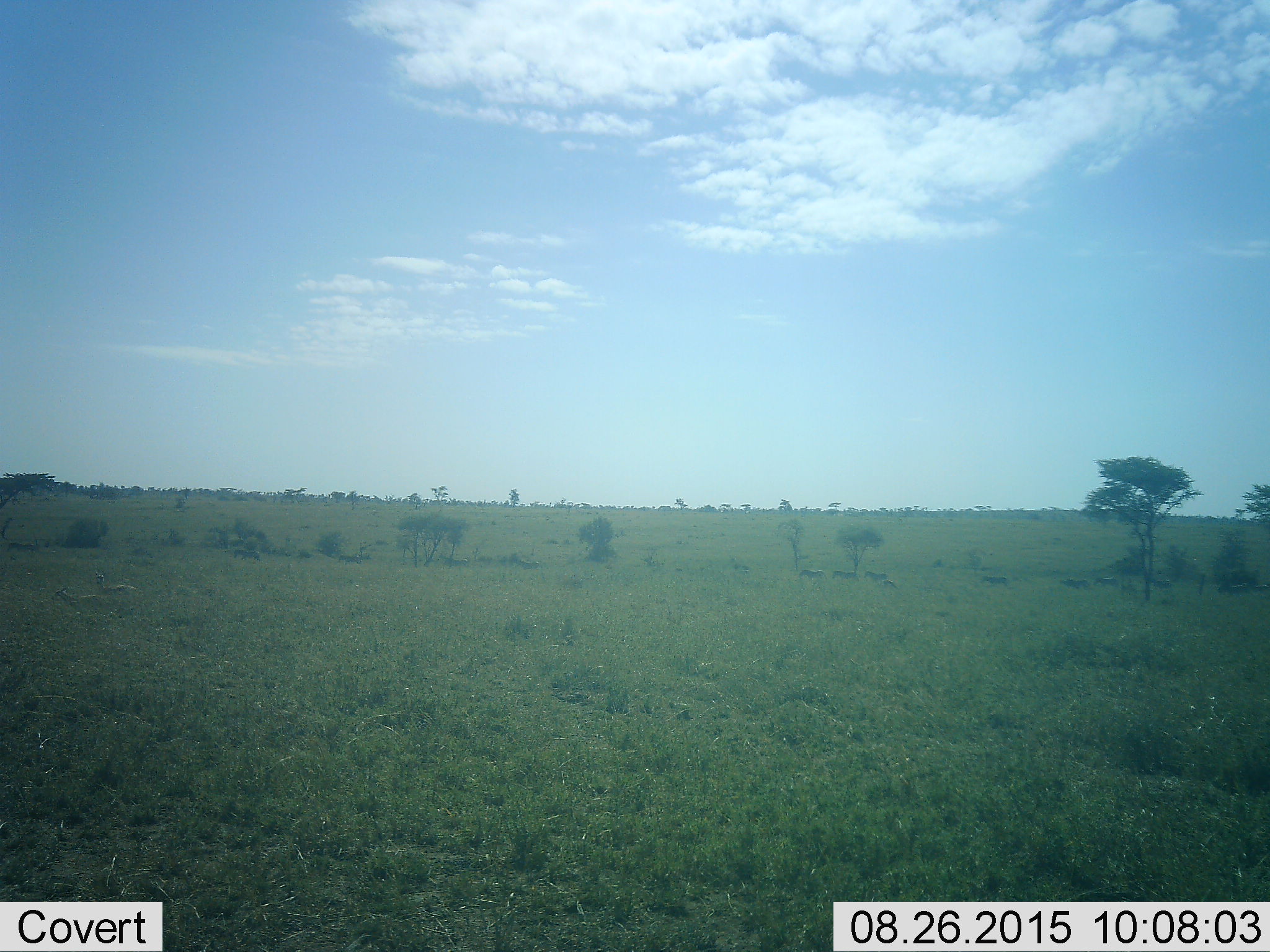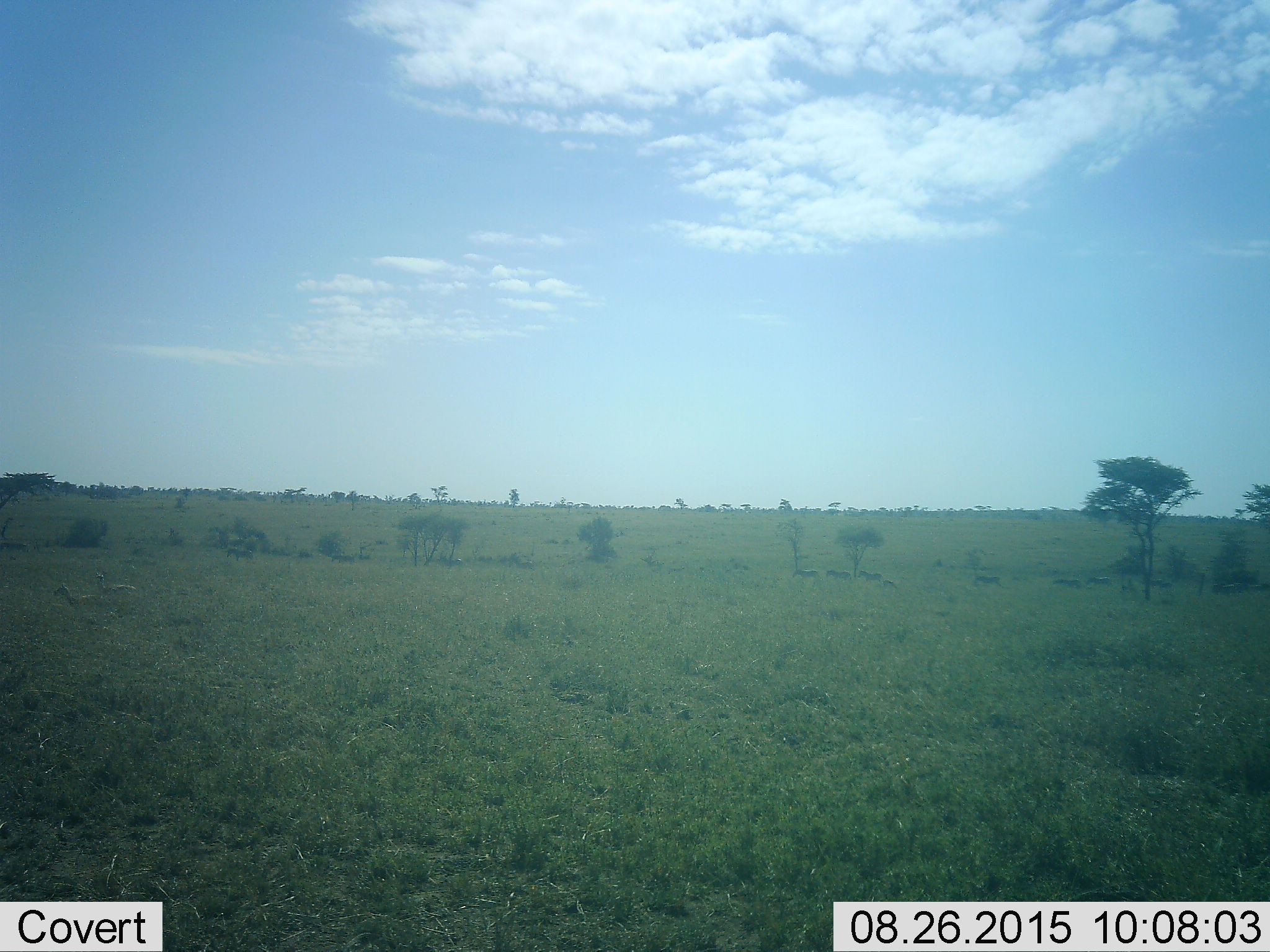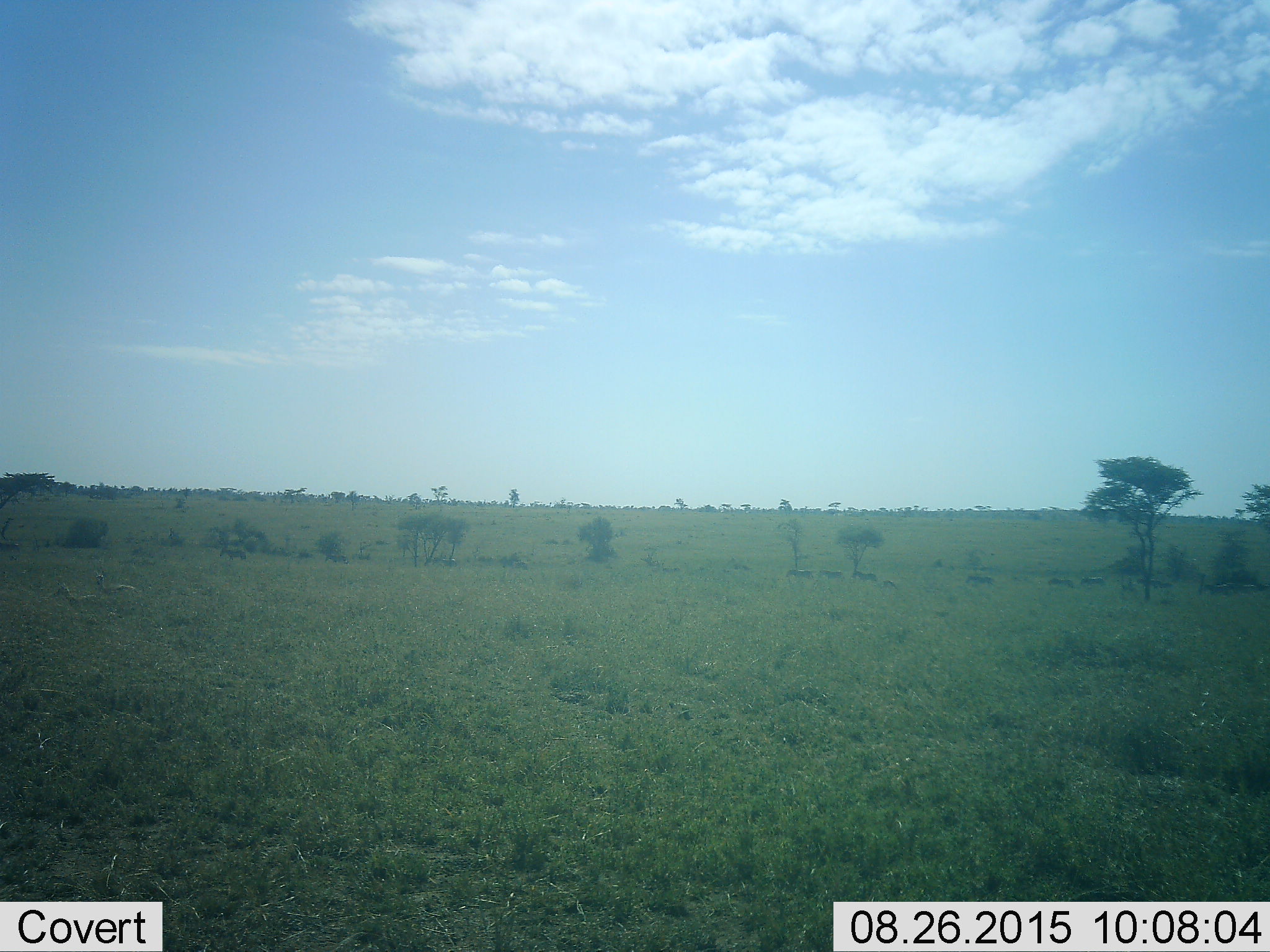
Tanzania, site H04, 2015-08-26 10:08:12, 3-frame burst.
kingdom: Animalia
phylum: Chordata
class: Mammalia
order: Perissodactyla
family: Equidae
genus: Equus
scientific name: Equus quagga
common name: plains zebra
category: zebra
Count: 11-50.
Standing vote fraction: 17%.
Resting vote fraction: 0%.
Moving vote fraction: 100%.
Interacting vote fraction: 17%.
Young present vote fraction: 17%.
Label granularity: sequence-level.